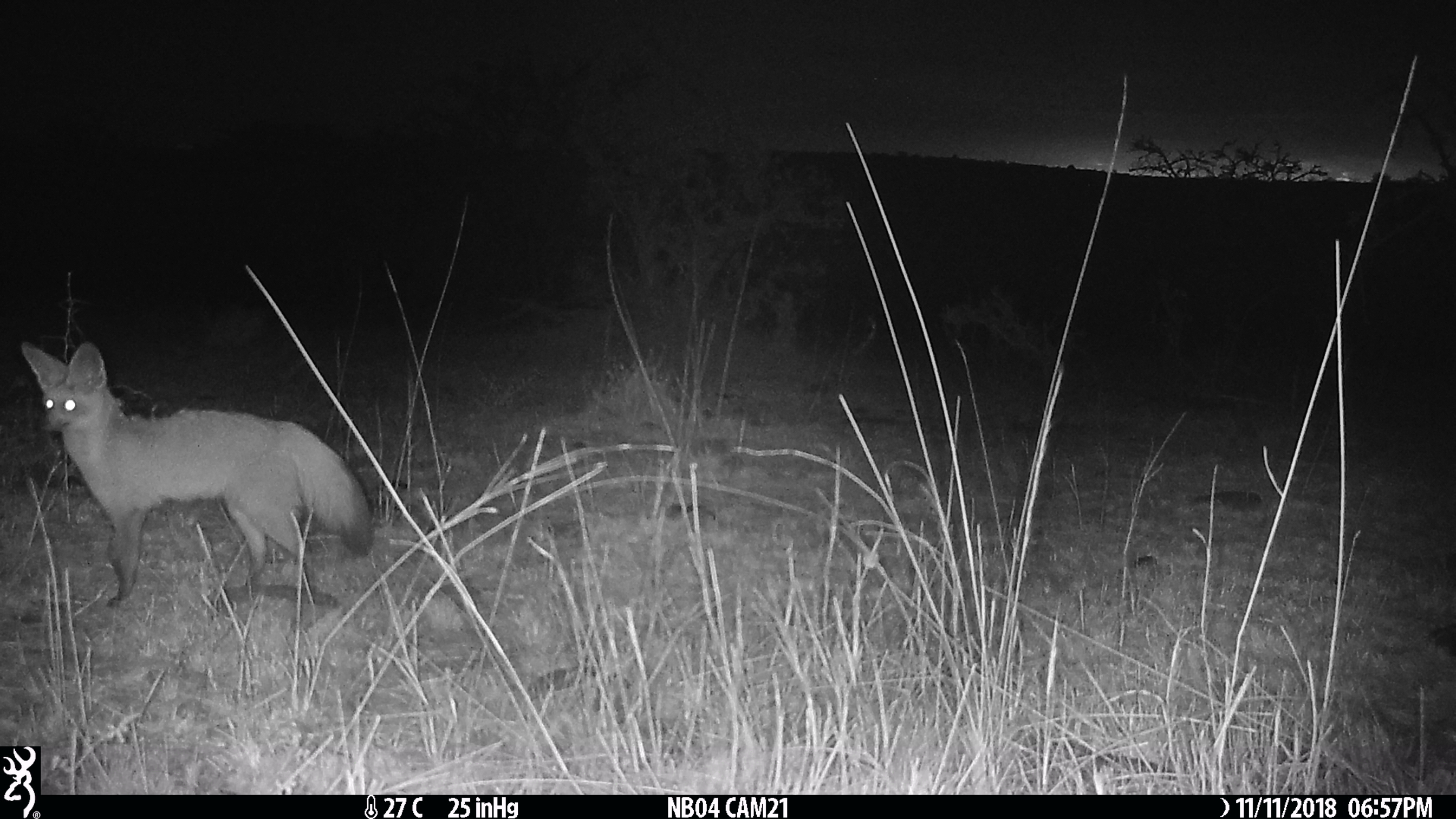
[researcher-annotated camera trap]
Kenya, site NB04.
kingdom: Animalia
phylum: Chordata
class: Mammalia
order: Carnivora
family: Canidae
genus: Otocyon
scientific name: Otocyon megalotis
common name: bat-eared fox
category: bateared fox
Bateared fox (bat-eared fox) (Otocyon megalotis).